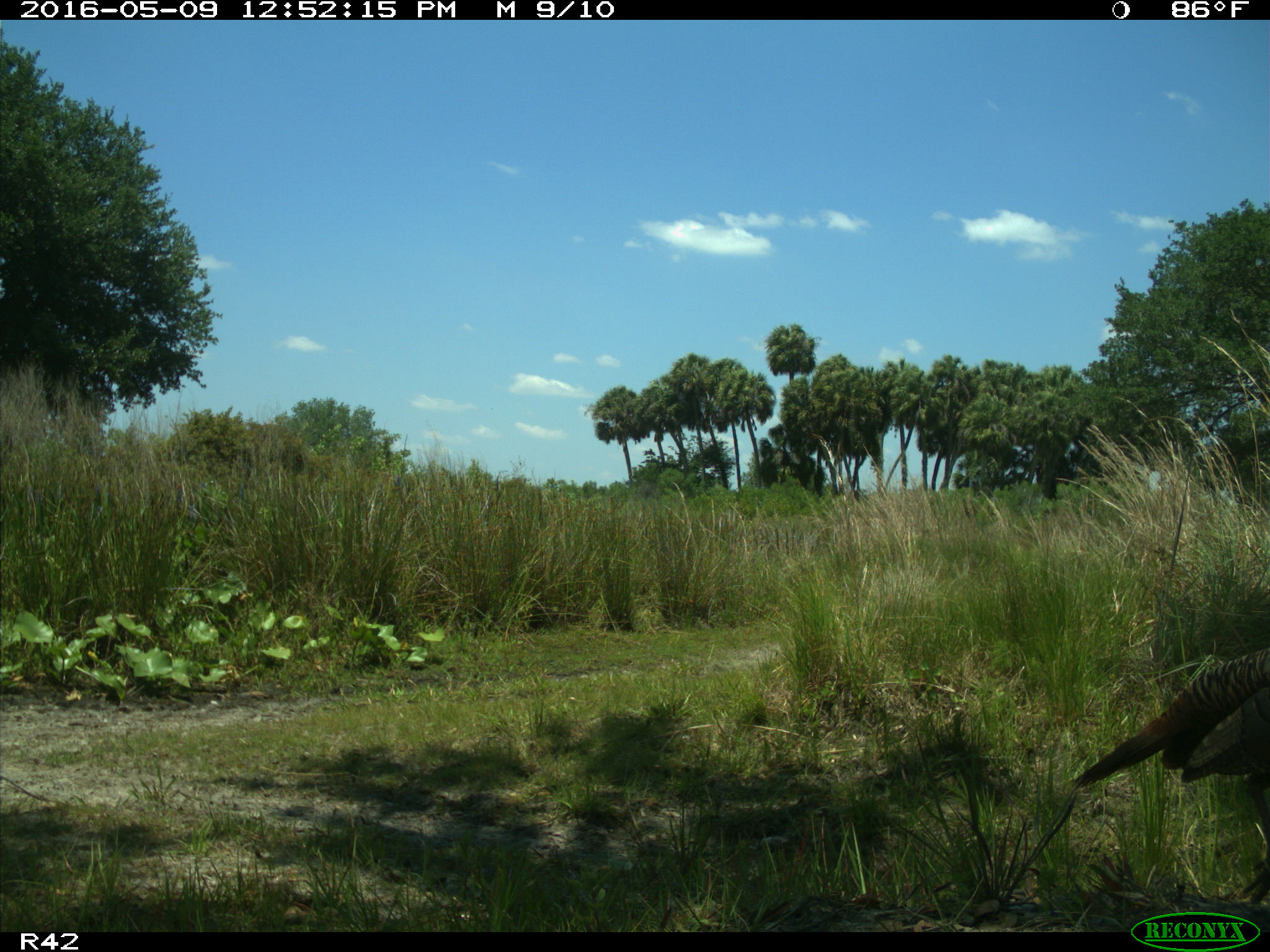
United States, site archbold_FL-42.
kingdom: Animalia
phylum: Chordata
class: Mammalia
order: Artiodactyla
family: Bovidae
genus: Bos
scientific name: Bos taurus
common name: domestic cow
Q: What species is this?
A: Bos taurus (domestic cow).